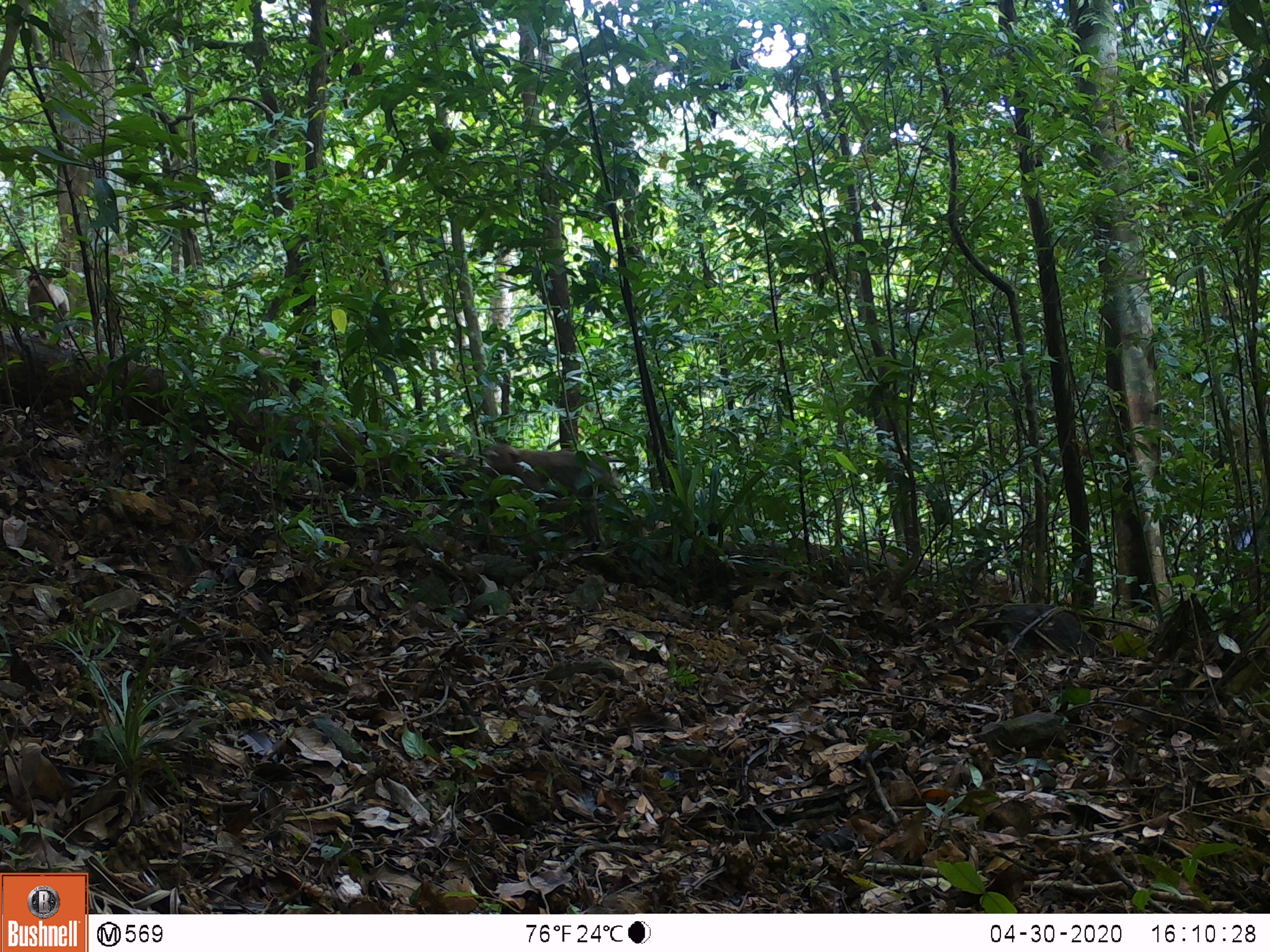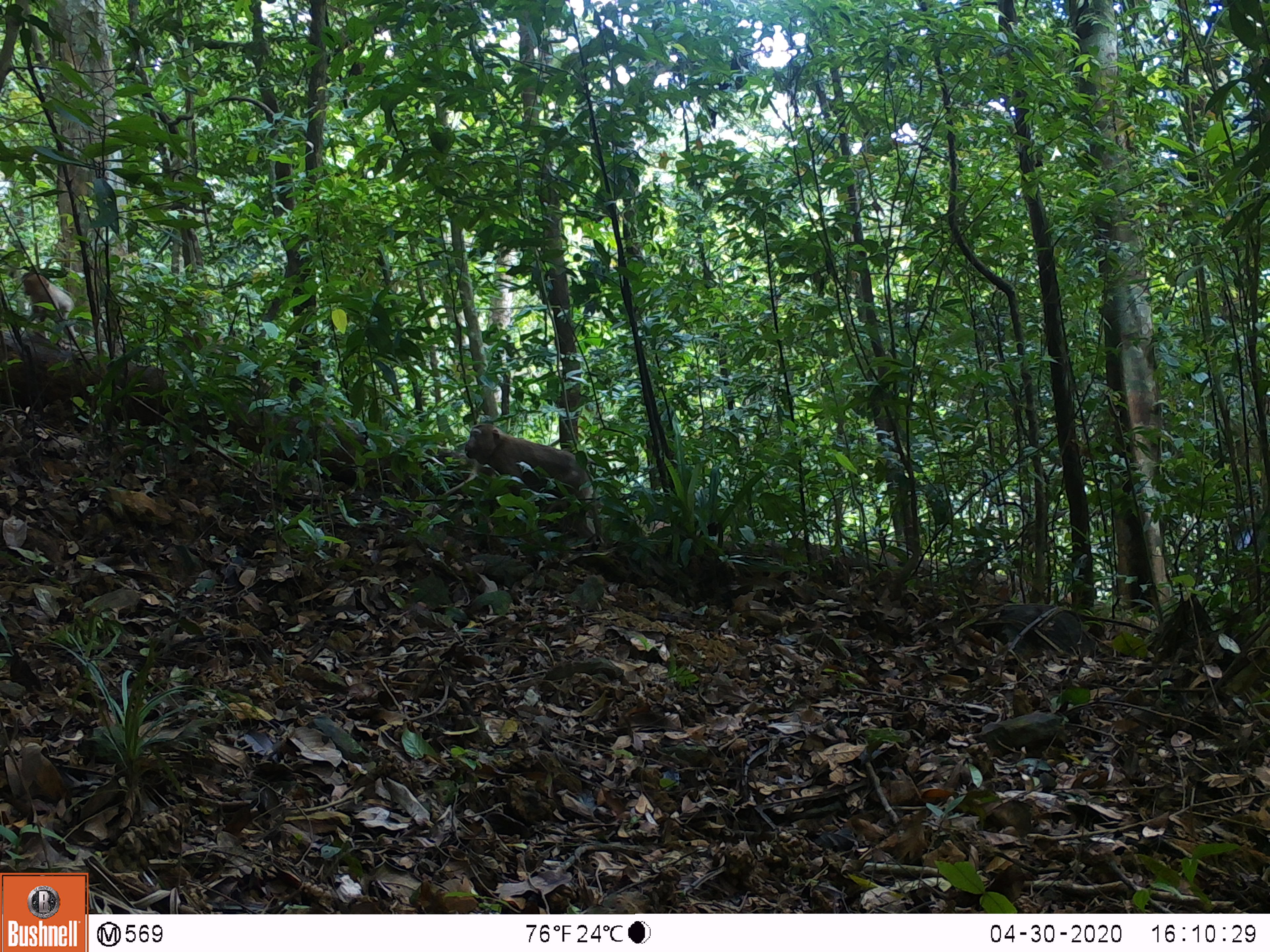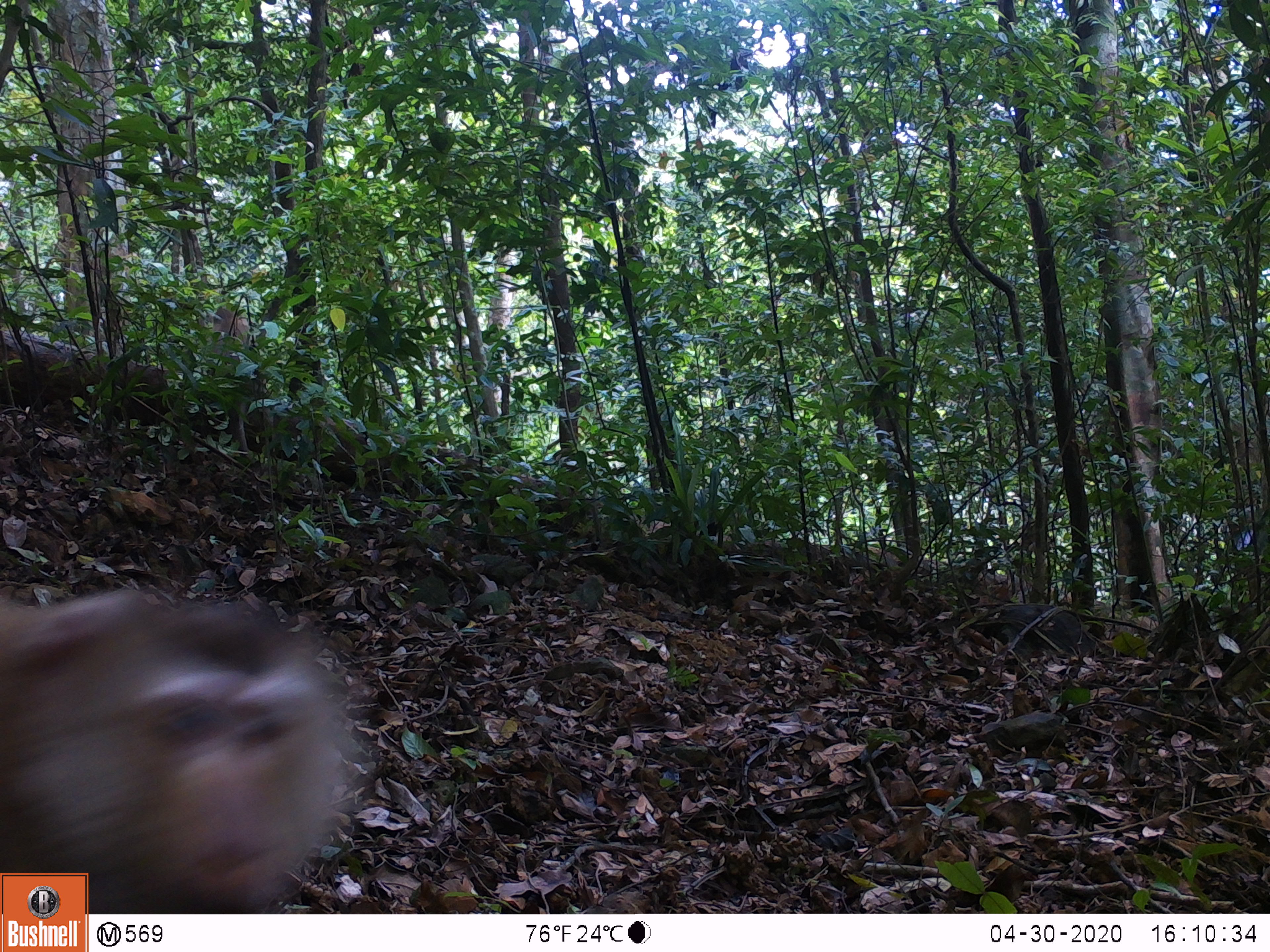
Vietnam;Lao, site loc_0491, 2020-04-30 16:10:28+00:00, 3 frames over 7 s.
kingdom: Animalia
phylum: Chordata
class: Mammalia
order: Primates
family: Cercopithecidae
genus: Macaca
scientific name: Macaca nemestrina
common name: pig-tailed macaque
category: pig tailed macaque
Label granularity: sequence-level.